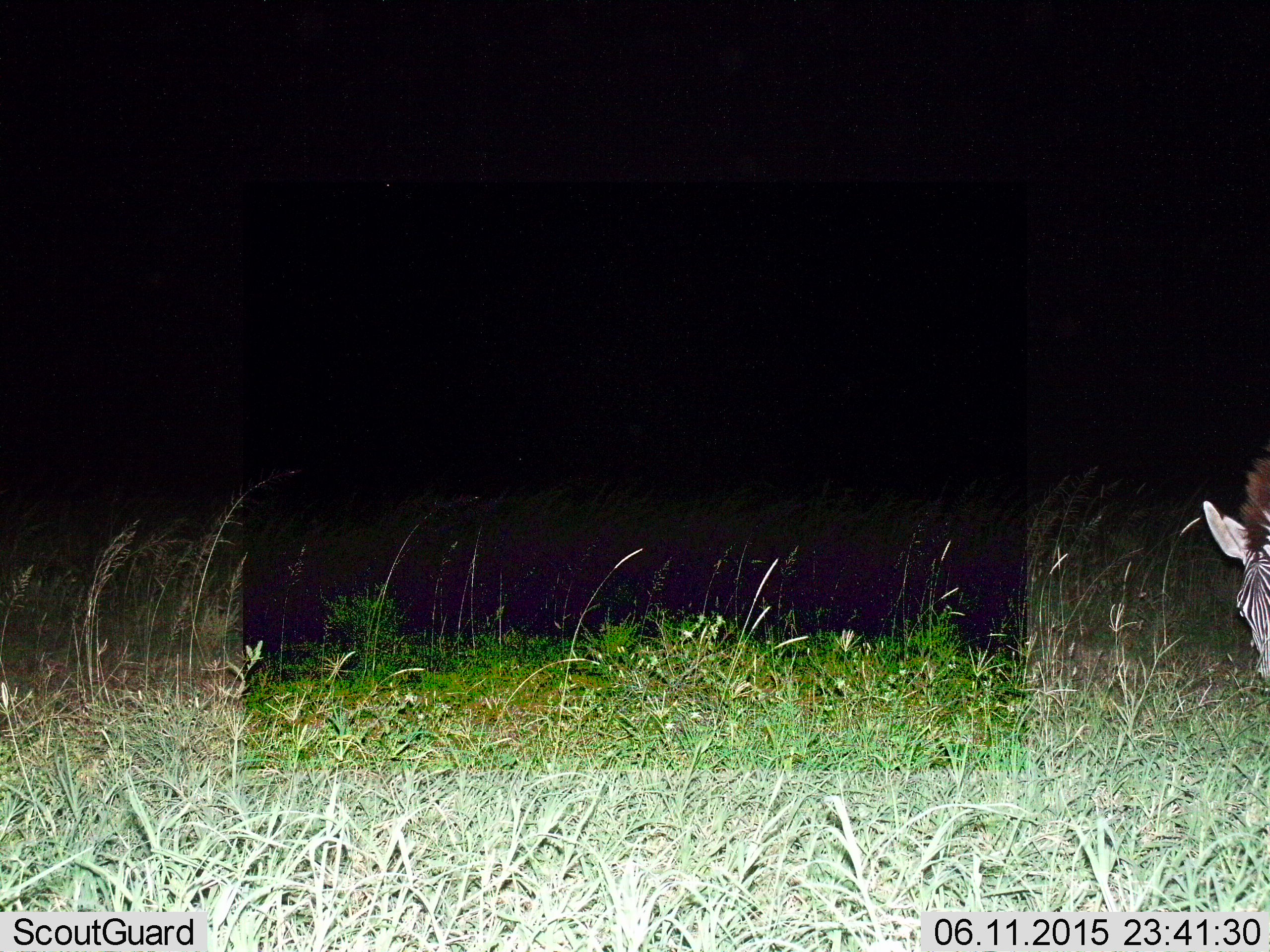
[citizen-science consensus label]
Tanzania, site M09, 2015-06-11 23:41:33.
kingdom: Animalia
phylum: Chordata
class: Mammalia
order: Perissodactyla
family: Equidae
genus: Equus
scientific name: Equus quagga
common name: plains zebra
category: zebra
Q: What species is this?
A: Zebra (plains zebra) (Equus quagga).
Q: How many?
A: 1.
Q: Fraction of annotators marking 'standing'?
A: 20%.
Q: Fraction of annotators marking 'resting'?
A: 0%.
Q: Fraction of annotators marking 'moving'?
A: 0%.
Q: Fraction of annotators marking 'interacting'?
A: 0%.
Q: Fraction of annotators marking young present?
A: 0%.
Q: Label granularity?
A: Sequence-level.